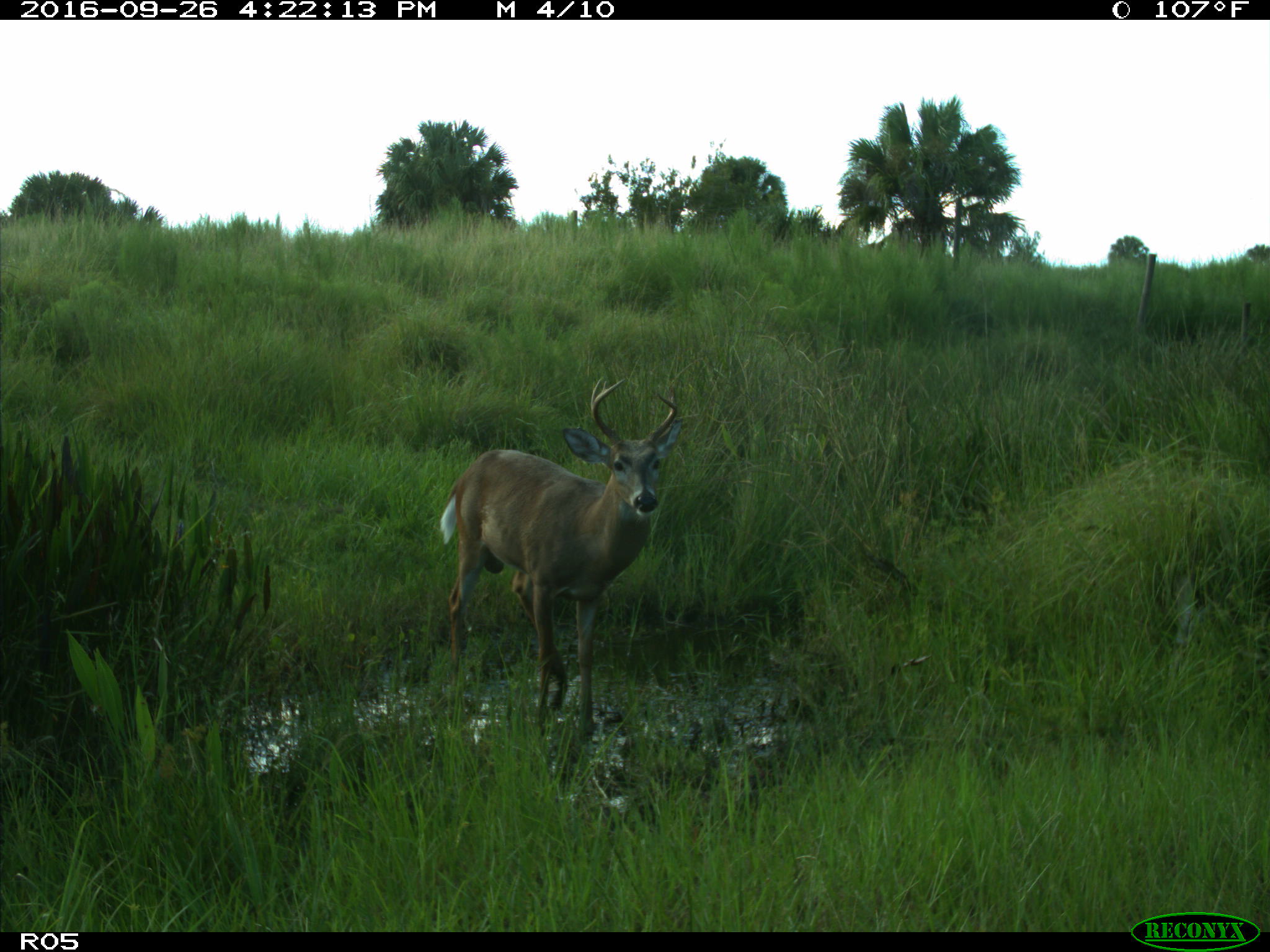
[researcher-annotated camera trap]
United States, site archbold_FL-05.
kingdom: Animalia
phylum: Chordata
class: Mammalia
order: Artiodactyla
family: Cervidae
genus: Odocoileus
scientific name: Odocoileus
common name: deer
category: unidentified deer